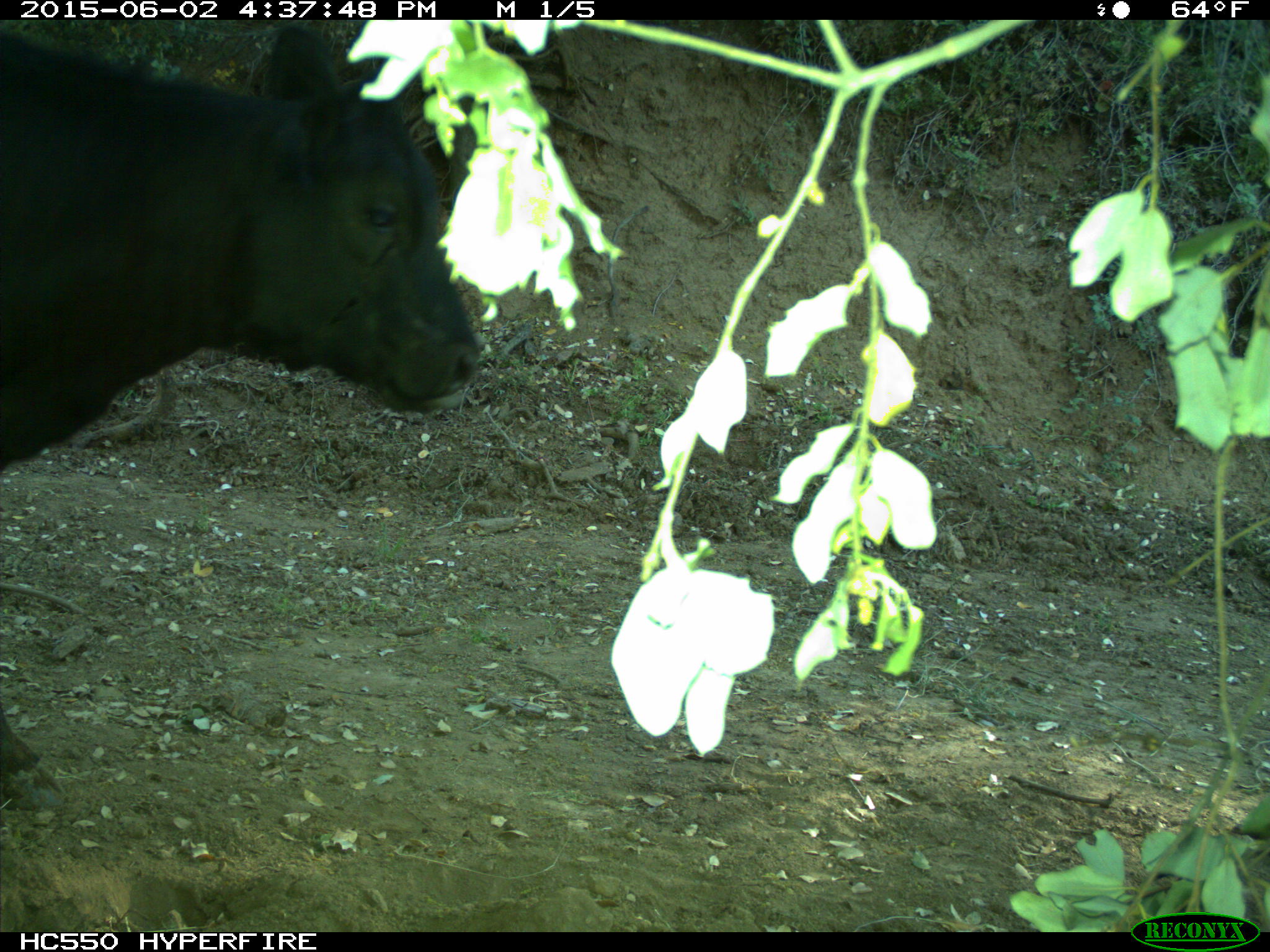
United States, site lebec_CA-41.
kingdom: Animalia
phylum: Chordata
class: Mammalia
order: Artiodactyla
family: Bovidae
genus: Bos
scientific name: Bos taurus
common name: domestic cow